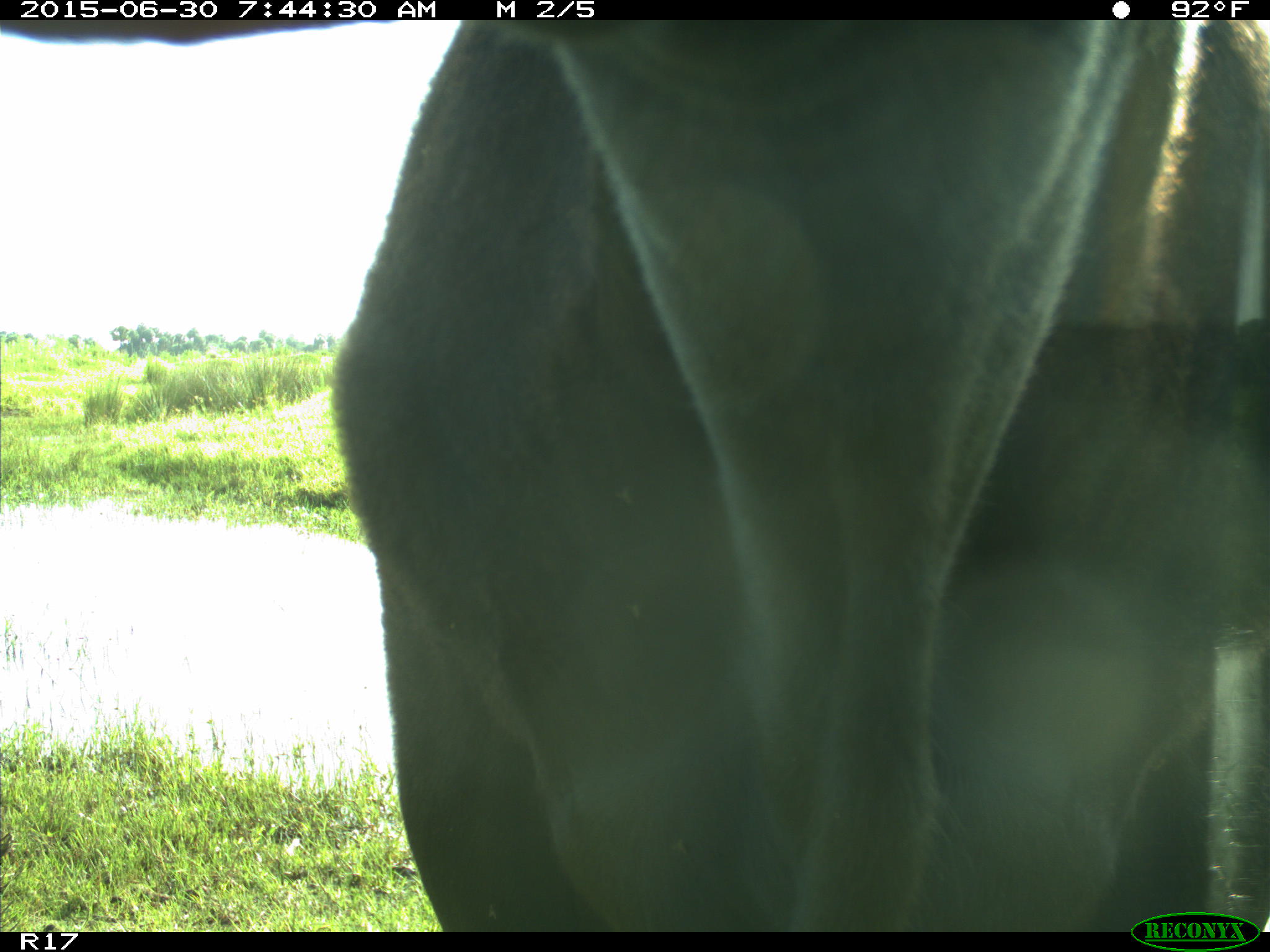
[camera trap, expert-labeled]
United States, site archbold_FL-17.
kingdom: Animalia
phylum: Chordata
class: Mammalia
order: Artiodactyla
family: Bovidae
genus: Bos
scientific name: Bos taurus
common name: domestic cow